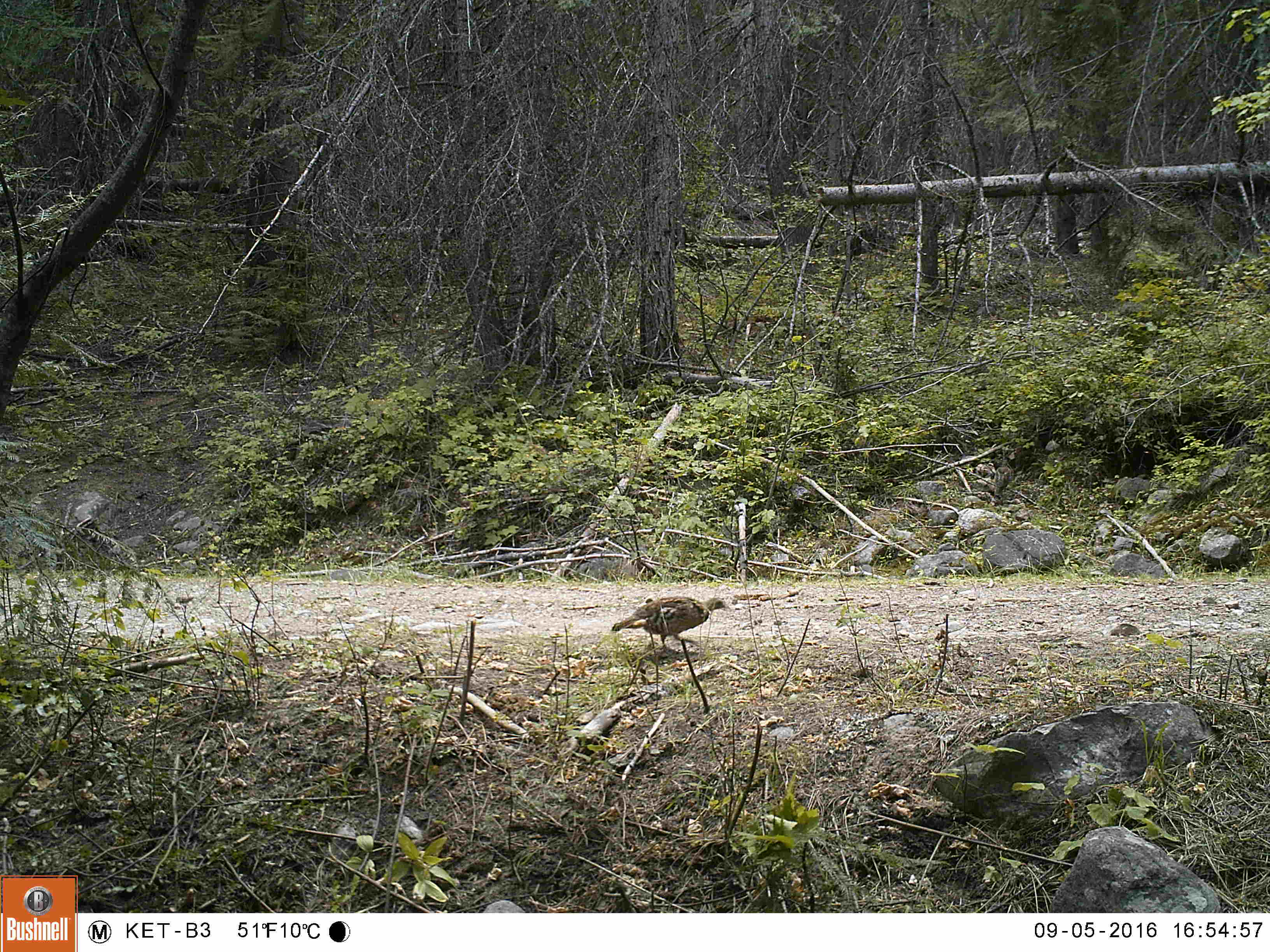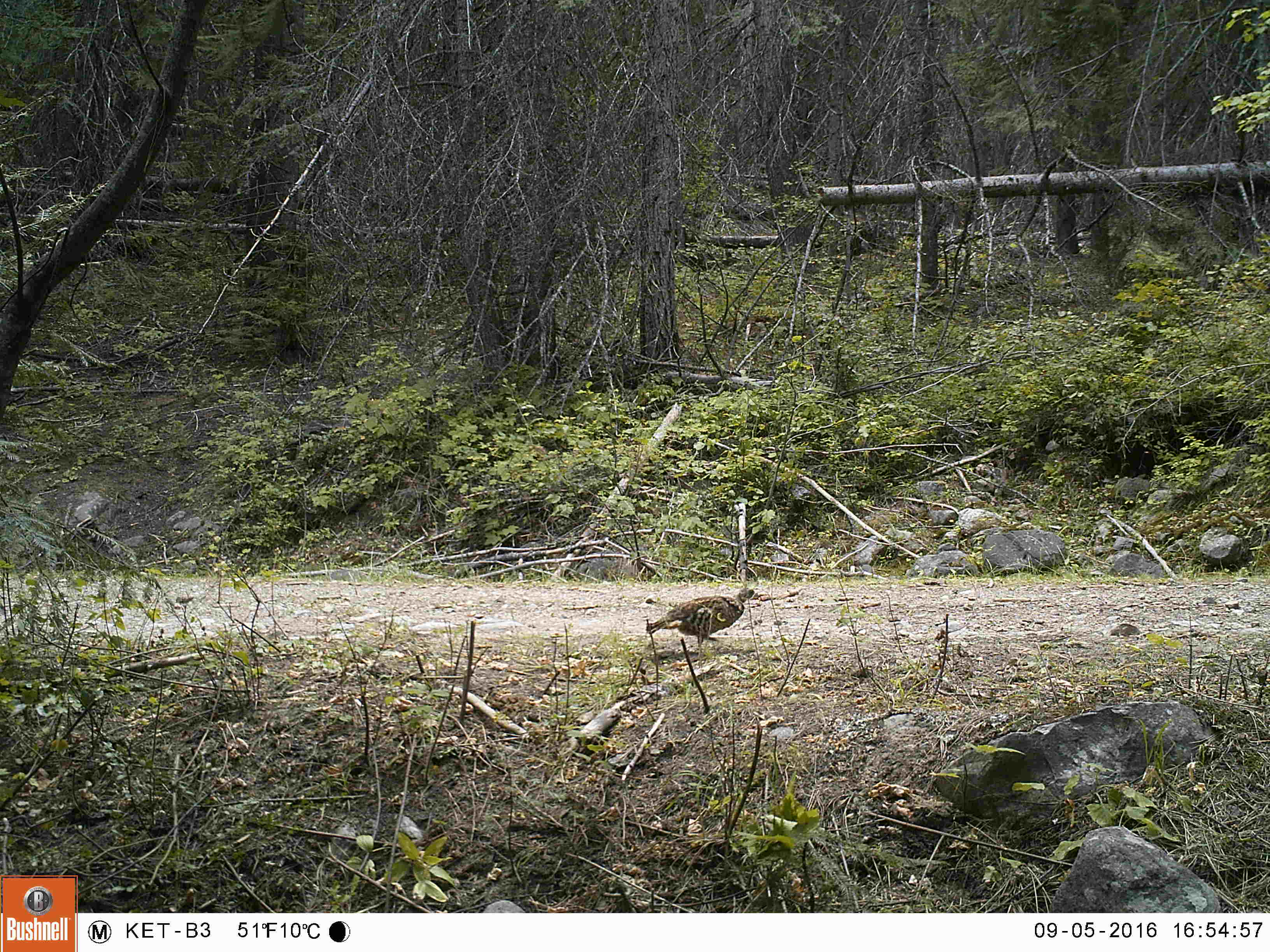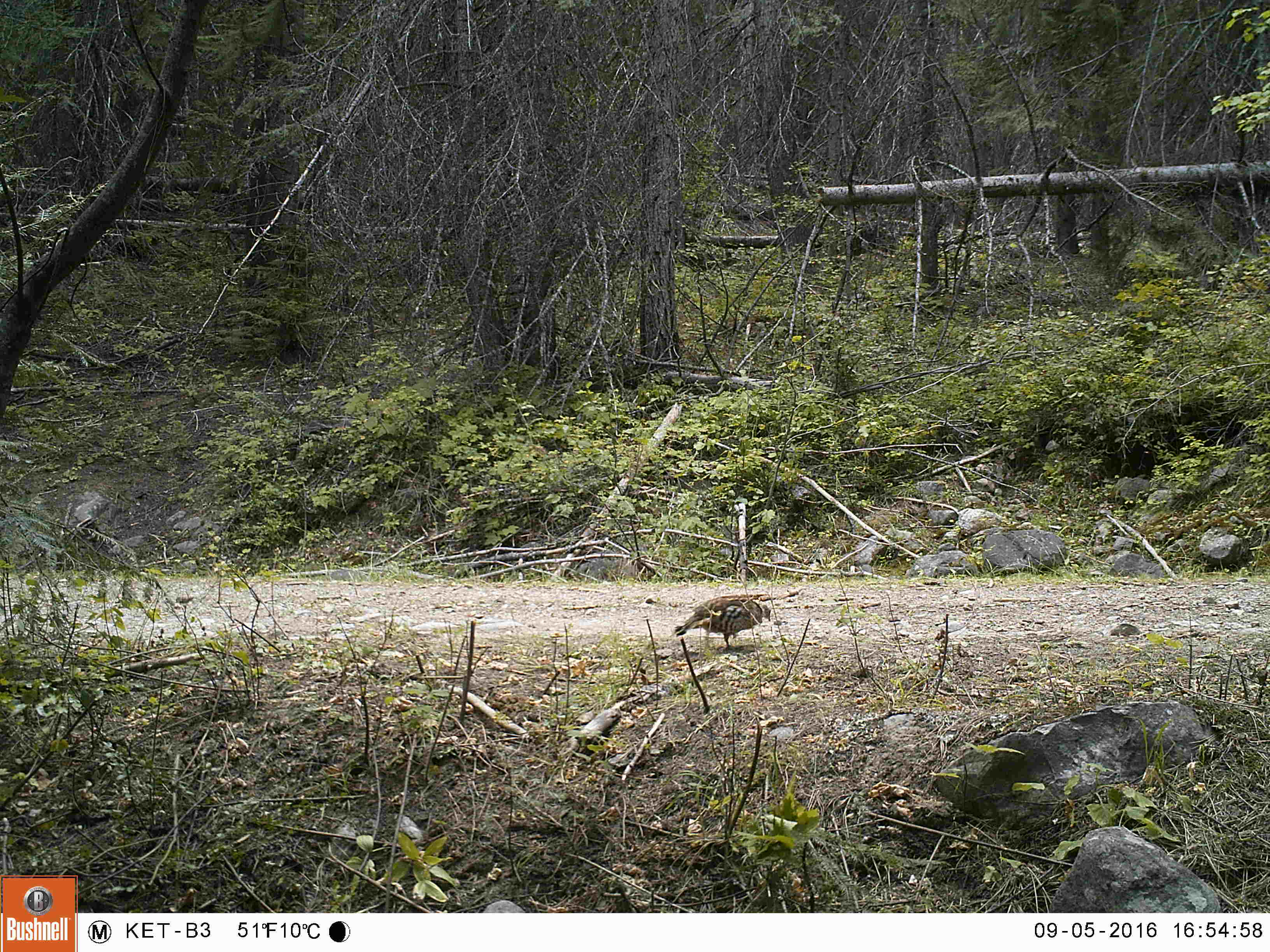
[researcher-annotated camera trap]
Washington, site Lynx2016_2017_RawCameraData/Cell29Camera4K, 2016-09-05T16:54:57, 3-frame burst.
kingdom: Animalia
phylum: Chordata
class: Aves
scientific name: Aves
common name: birds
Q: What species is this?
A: Aves (birds).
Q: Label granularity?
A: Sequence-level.